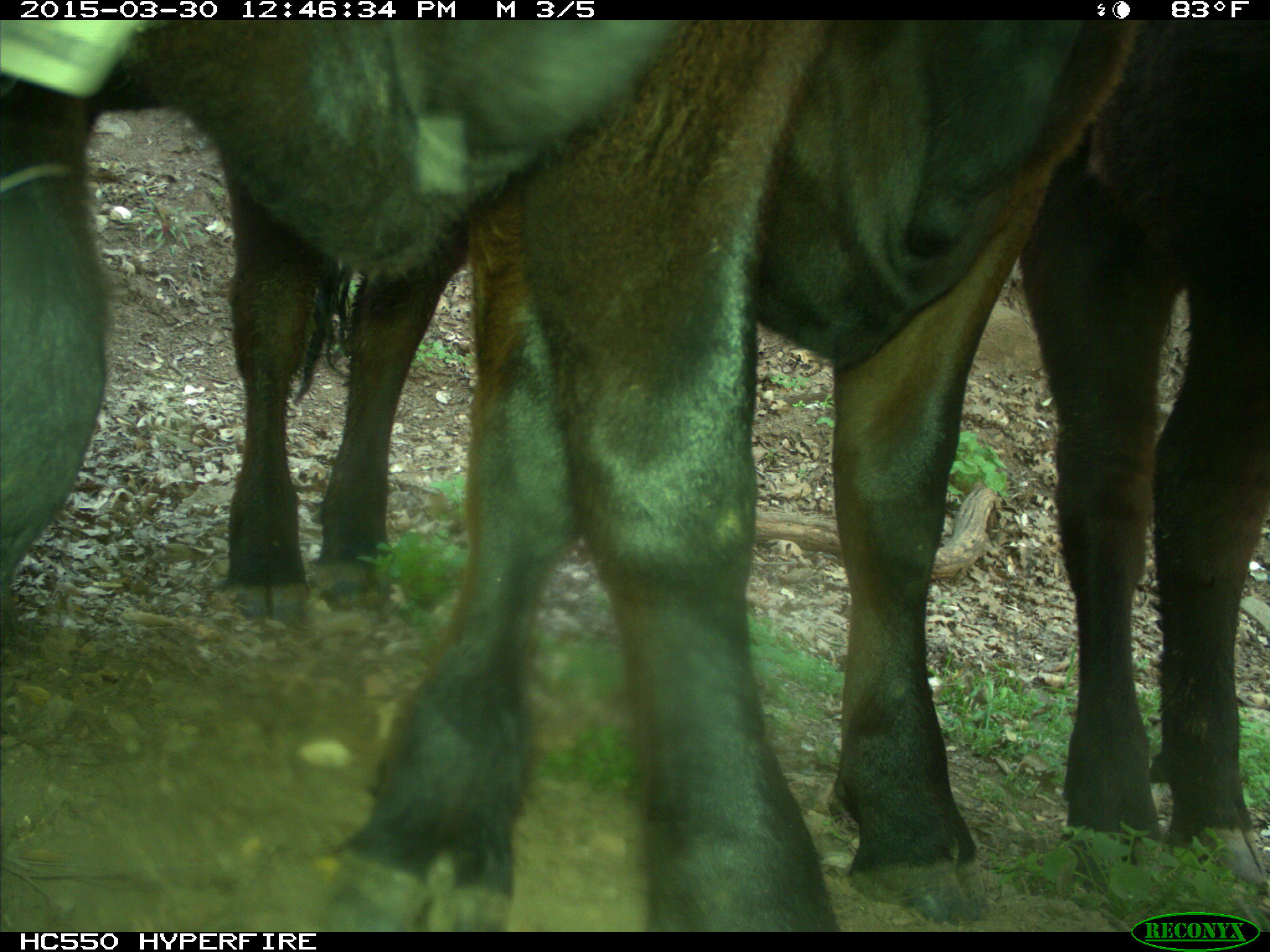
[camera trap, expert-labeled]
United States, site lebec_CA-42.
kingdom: Animalia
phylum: Chordata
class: Mammalia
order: Artiodactyla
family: Bovidae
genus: Bos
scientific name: Bos taurus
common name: domestic cow